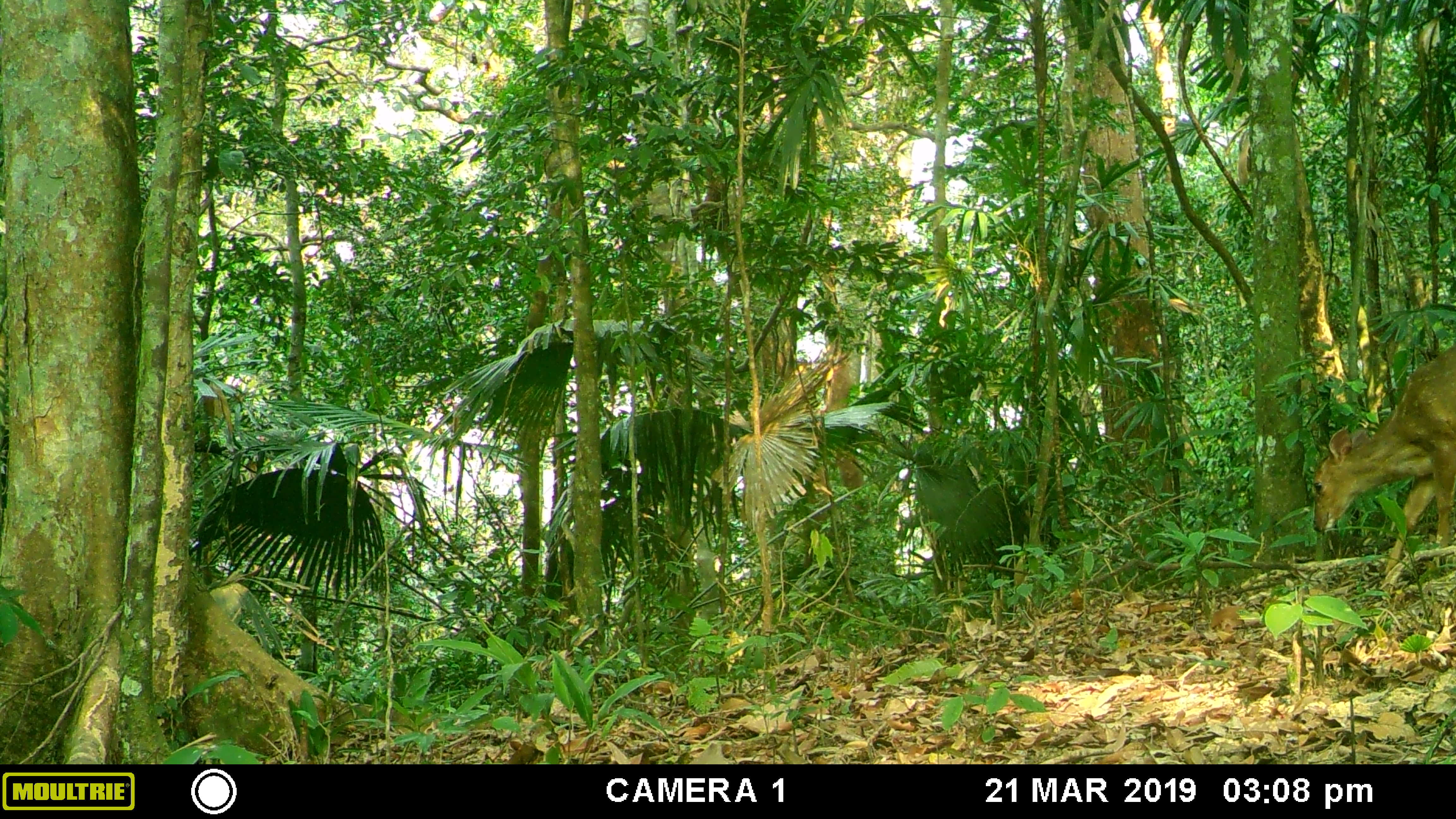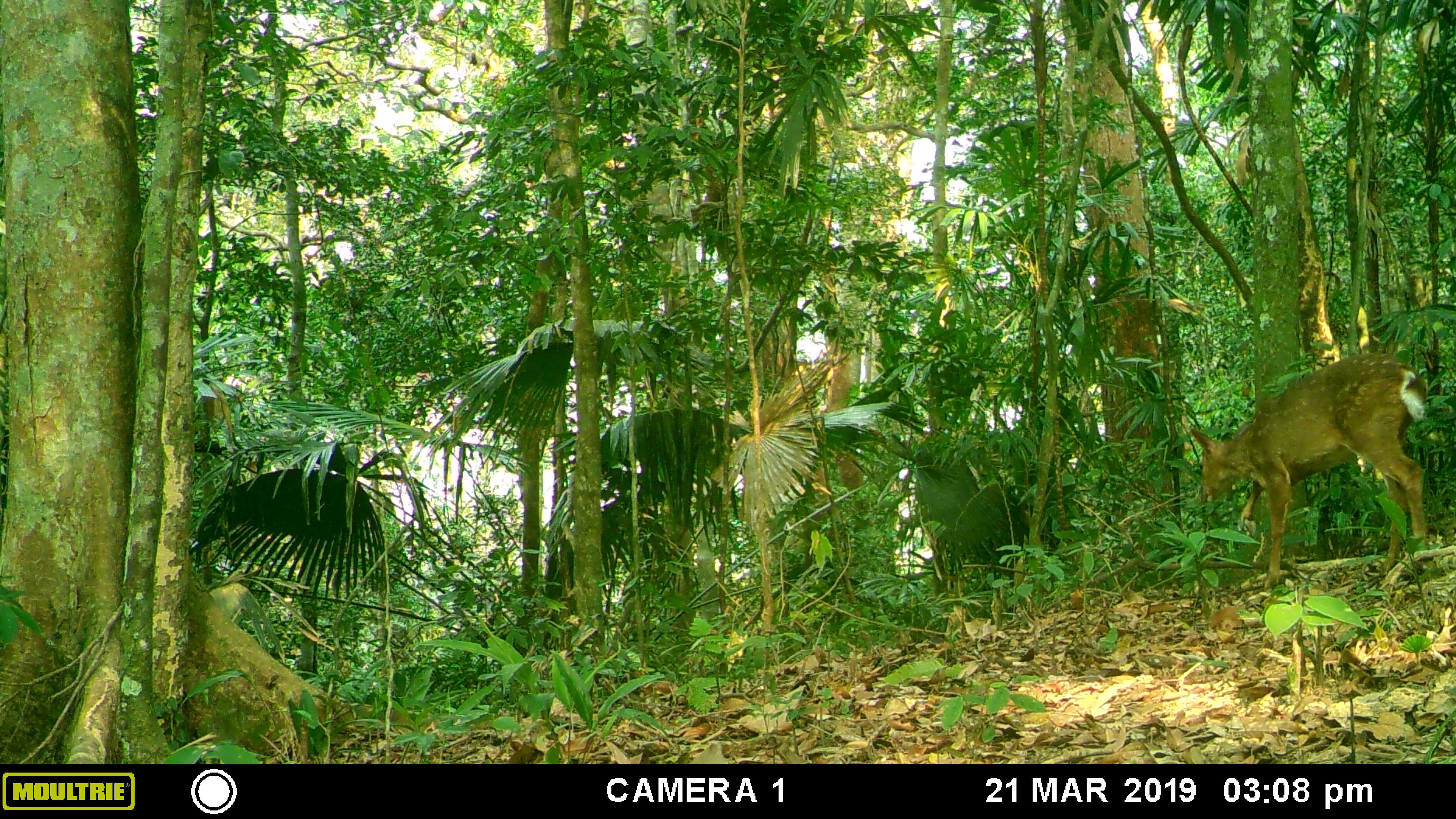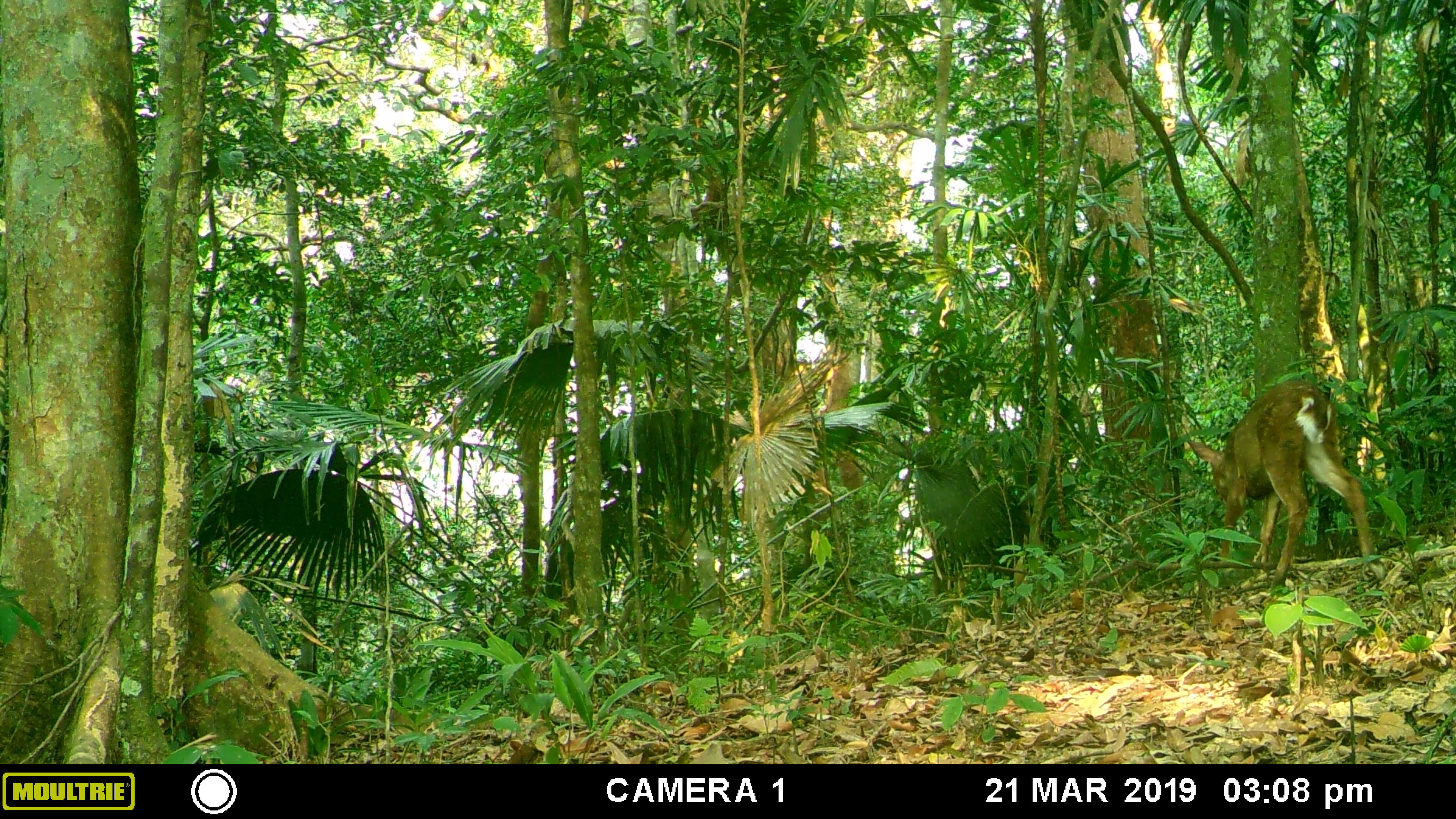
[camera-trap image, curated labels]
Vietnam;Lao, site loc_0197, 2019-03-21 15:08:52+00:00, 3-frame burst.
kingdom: Animalia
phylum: Chordata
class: Mammalia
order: Artiodactyla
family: Cervidae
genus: Muntiacus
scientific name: Muntiacus vuquangensis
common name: large-antlered muntjac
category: large antlered muntjac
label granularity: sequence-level